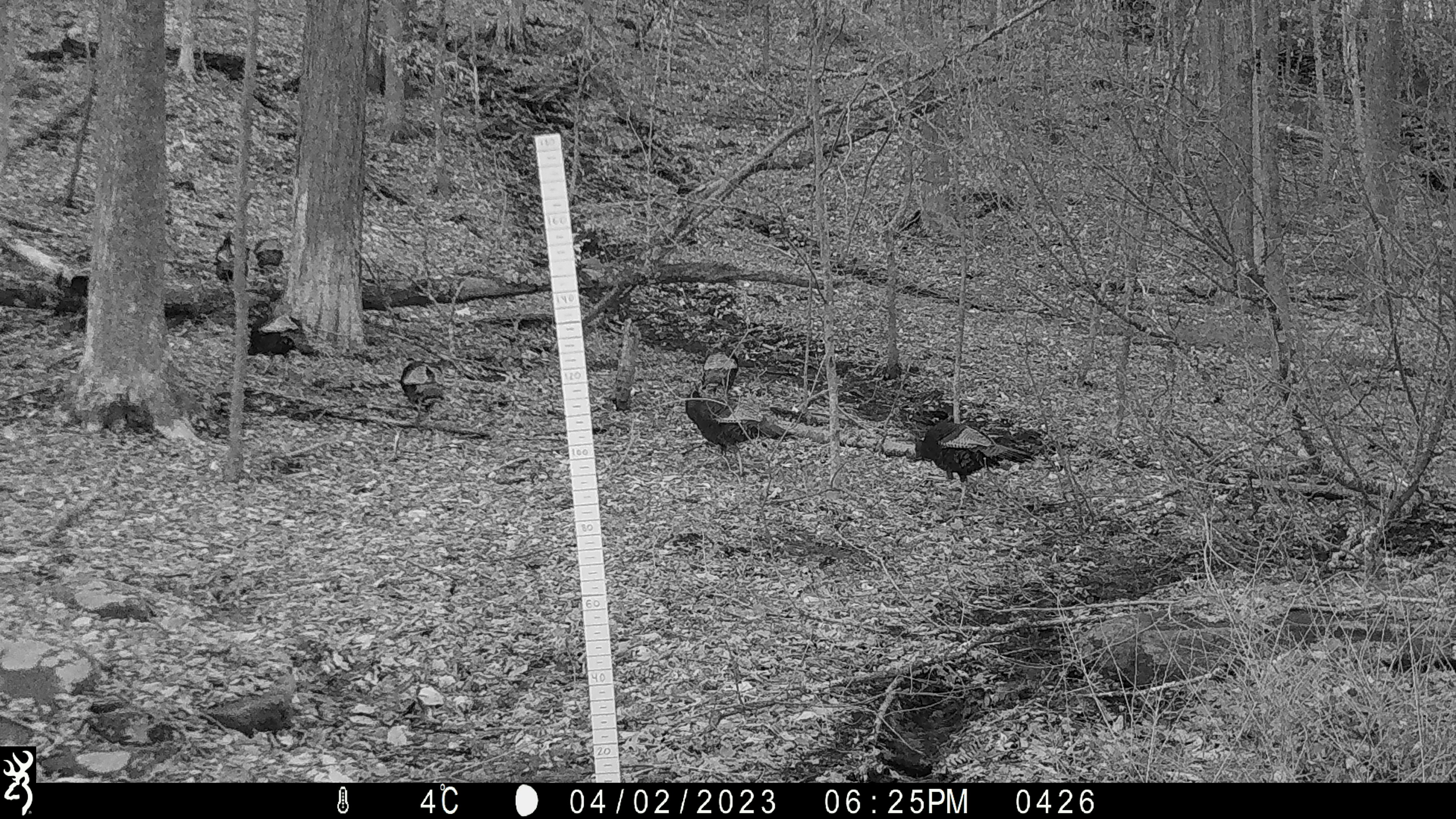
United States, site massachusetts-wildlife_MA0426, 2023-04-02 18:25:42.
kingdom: Animalia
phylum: Chordata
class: Aves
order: Galliformes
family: Phasianidae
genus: Meleagris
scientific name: Meleagris gallopavo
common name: wild turkey